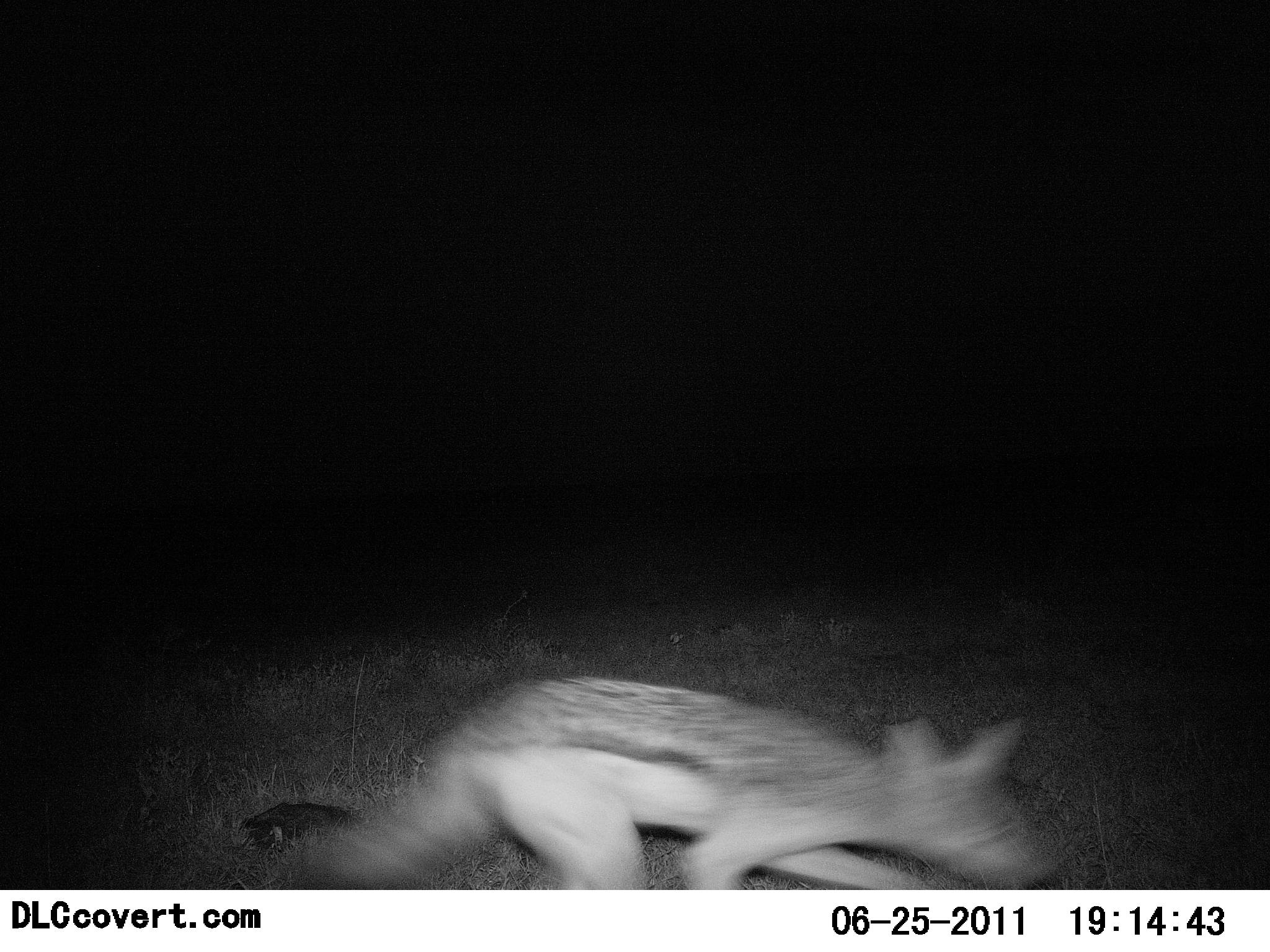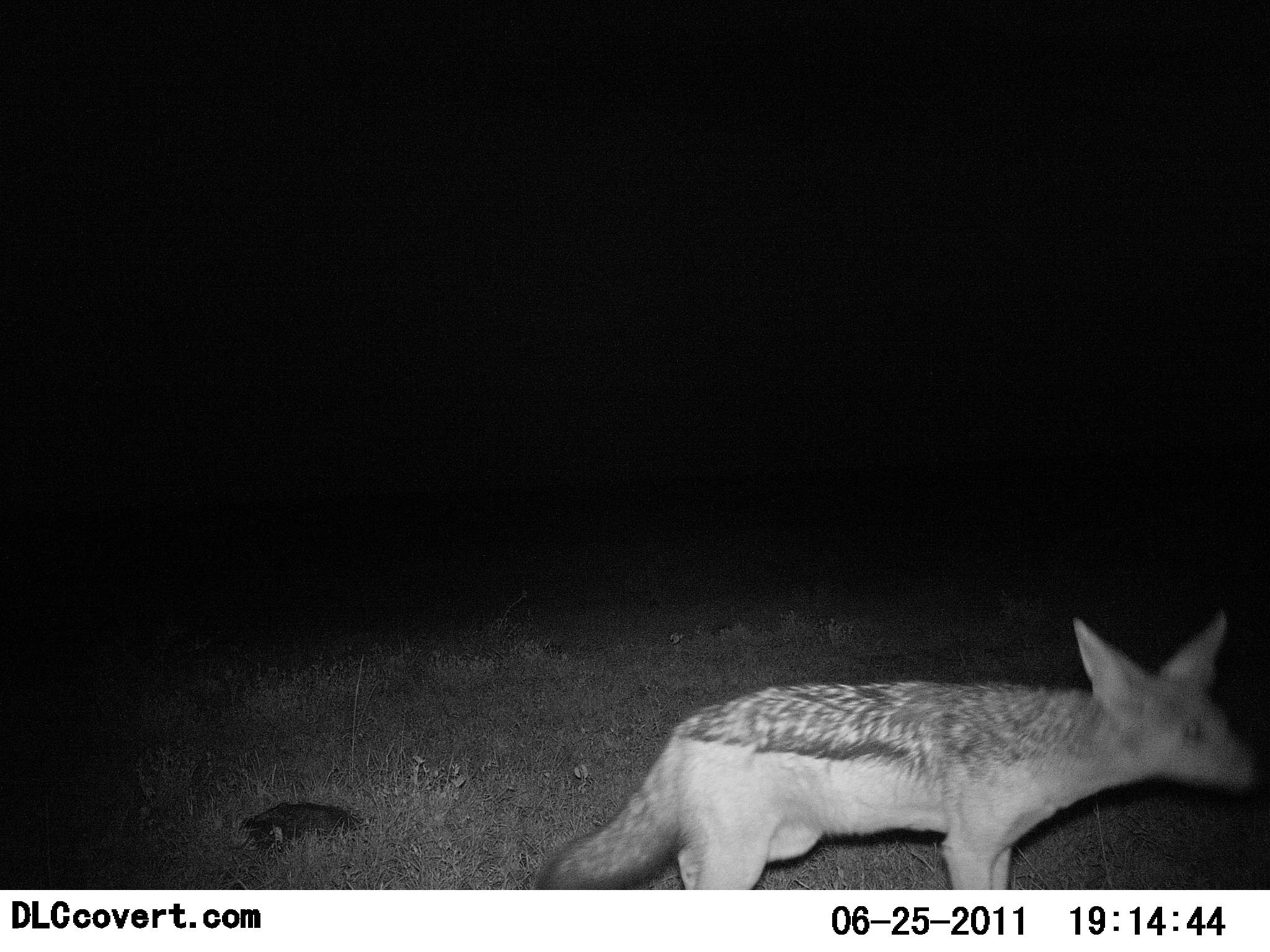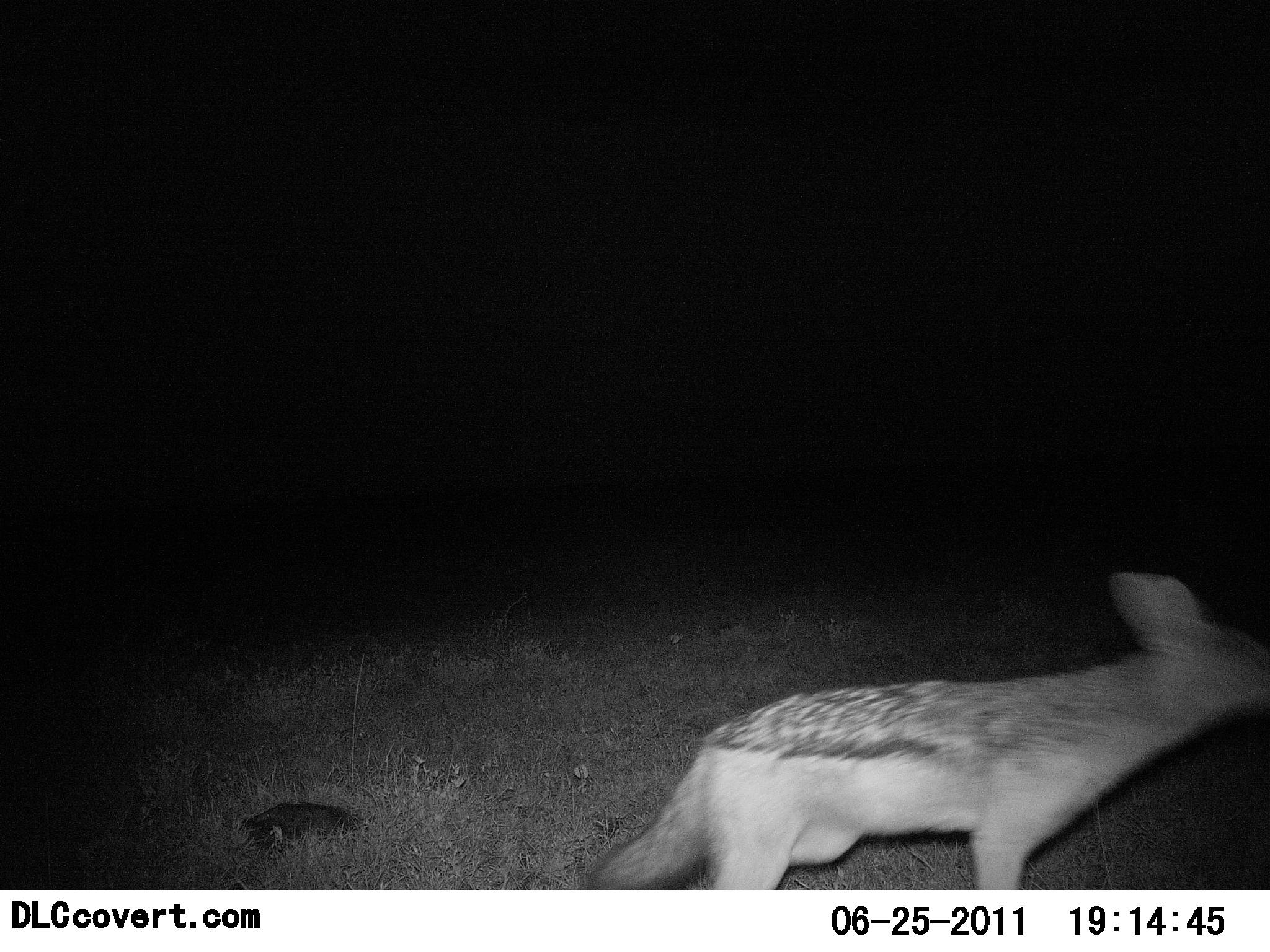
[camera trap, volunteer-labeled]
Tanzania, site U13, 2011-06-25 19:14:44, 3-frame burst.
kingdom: Animalia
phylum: Chordata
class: Mammalia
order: Carnivora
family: Canidae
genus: Lupulella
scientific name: Lupulella mesomelas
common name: black-backed jackal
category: jackal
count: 1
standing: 30%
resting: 0%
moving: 60%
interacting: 10%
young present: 0%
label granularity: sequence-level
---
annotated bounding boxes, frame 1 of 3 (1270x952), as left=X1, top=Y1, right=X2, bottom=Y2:
animal: left=303, top=673, right=1063, bottom=892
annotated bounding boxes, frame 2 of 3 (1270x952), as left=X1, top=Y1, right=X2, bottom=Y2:
animal: left=532, top=610, right=1269, bottom=890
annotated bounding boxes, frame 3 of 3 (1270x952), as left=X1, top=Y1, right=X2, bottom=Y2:
animal: left=584, top=568, right=1269, bottom=891